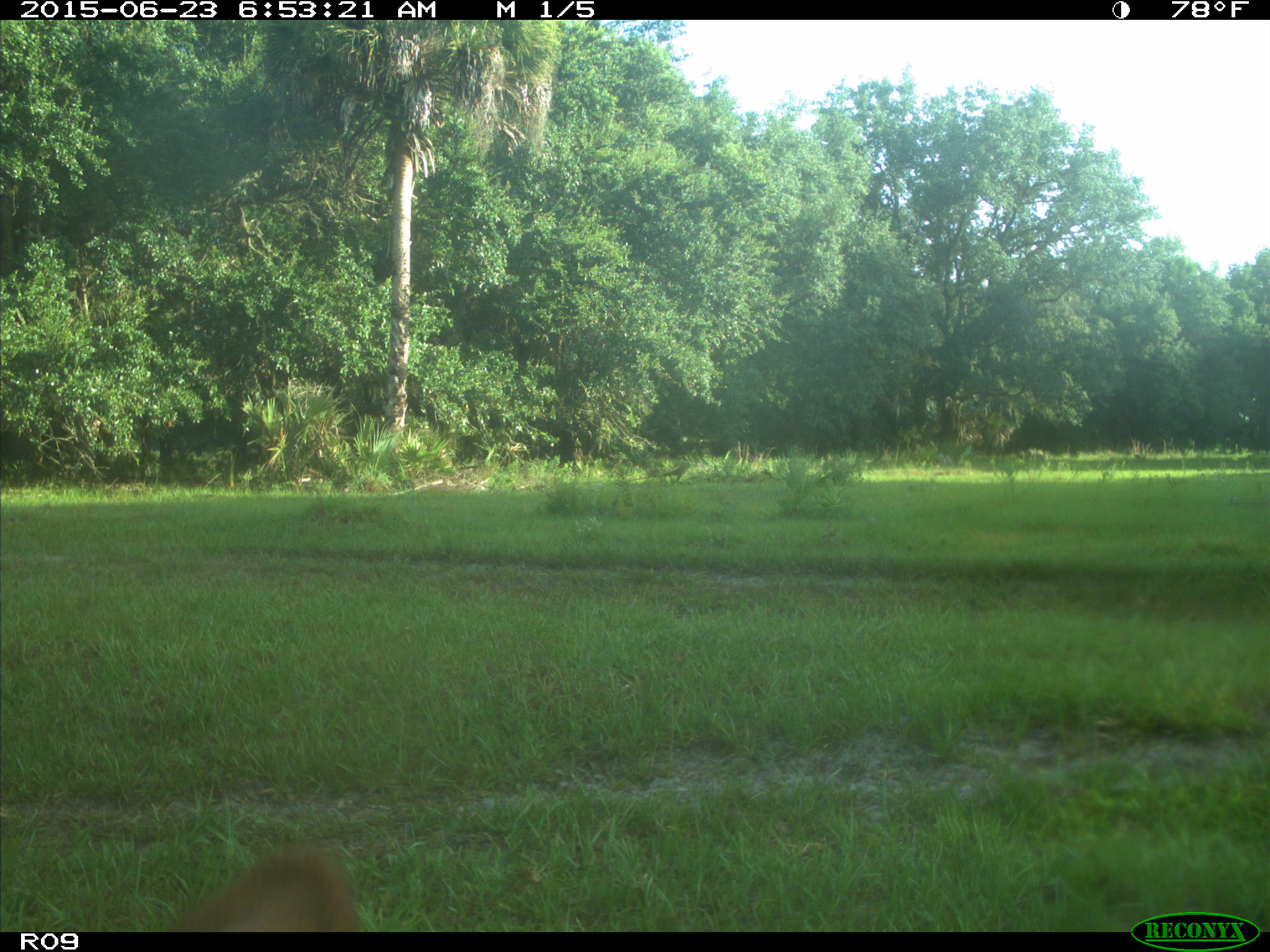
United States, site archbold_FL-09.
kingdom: Animalia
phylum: Chordata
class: Mammalia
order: Artiodactyla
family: Bovidae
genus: Bos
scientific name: Bos taurus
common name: domestic cow